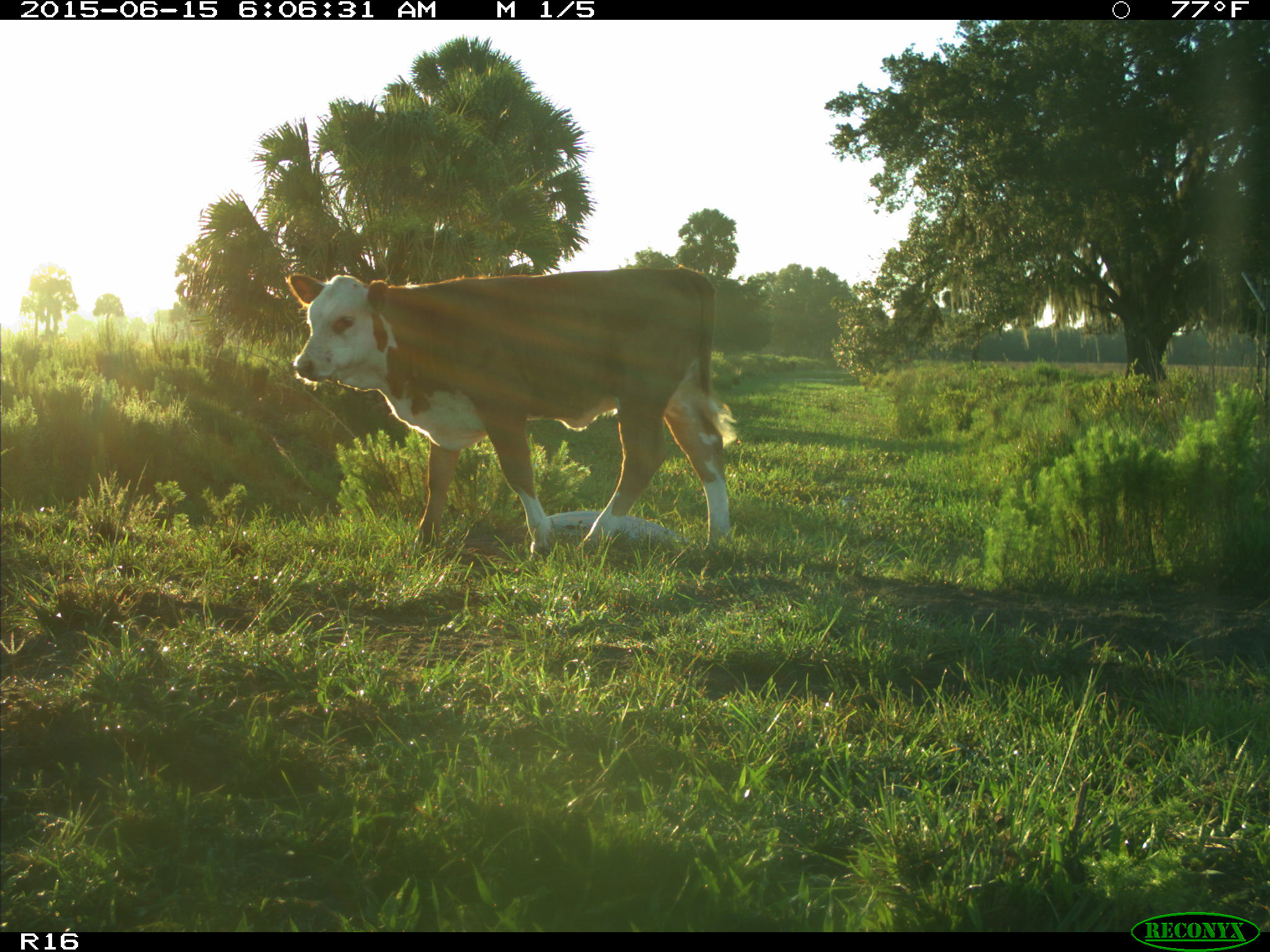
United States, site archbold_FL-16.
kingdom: Animalia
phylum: Chordata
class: Mammalia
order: Artiodactyla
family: Bovidae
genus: Bos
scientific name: Bos taurus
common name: domestic cow